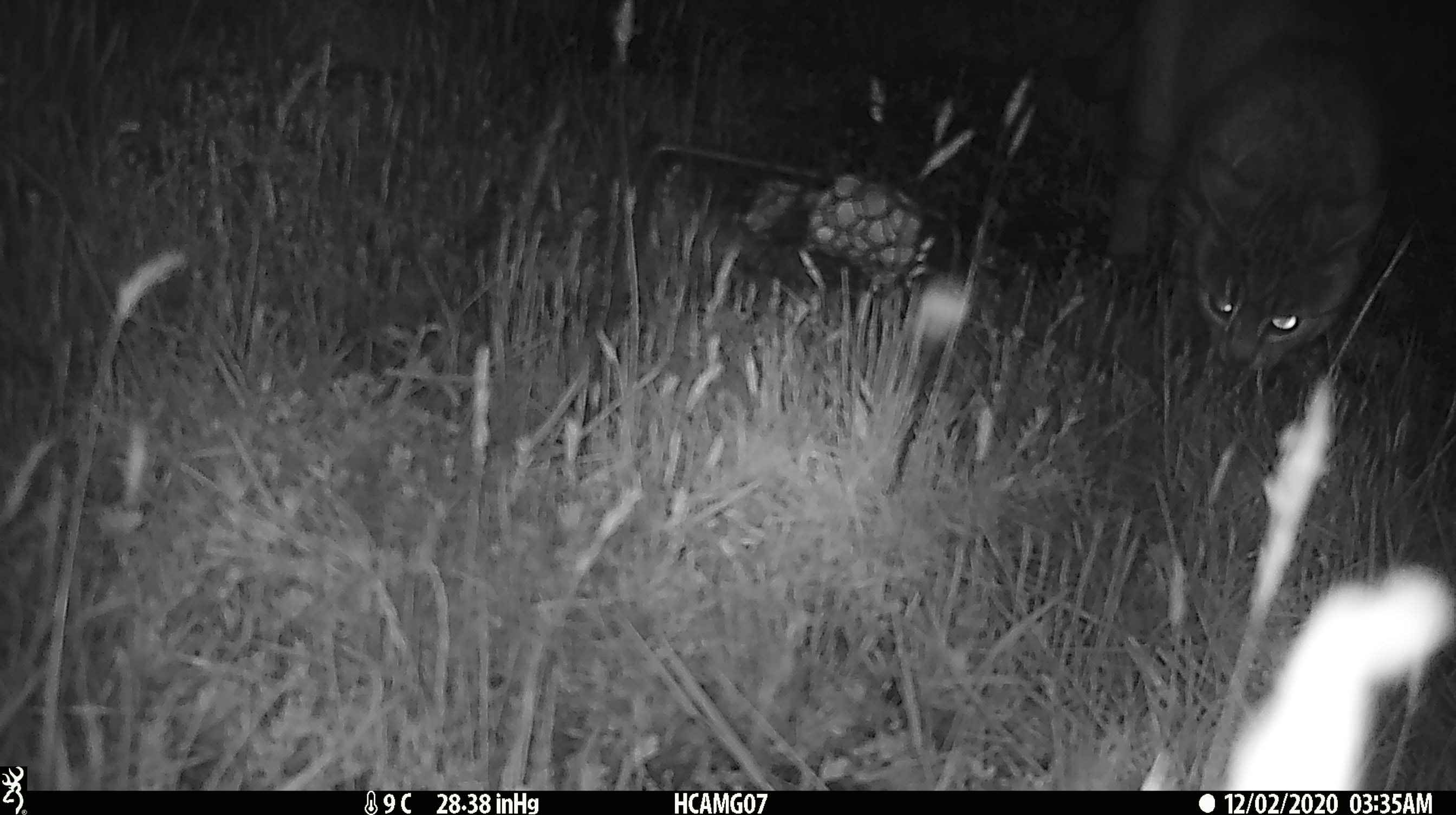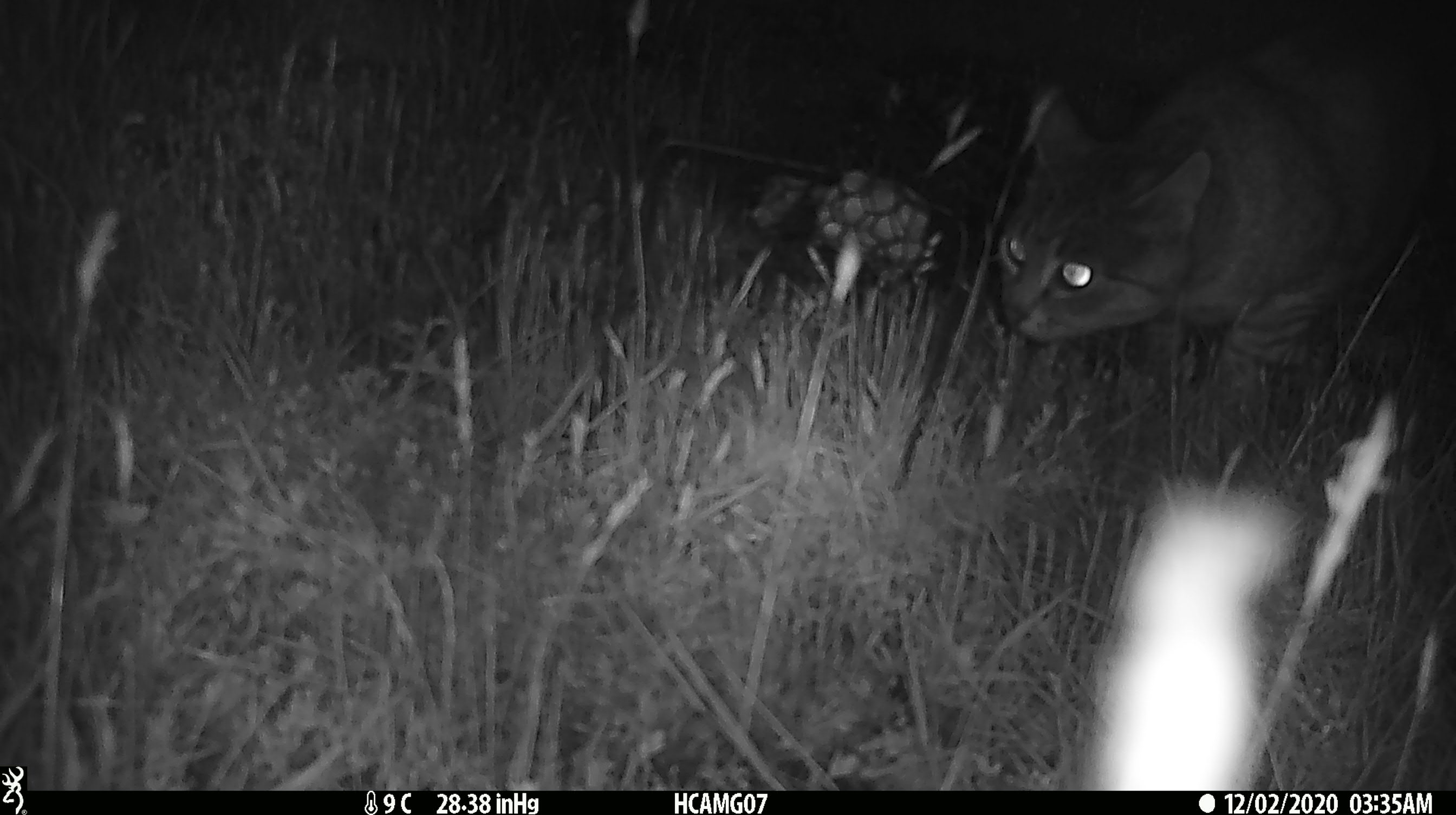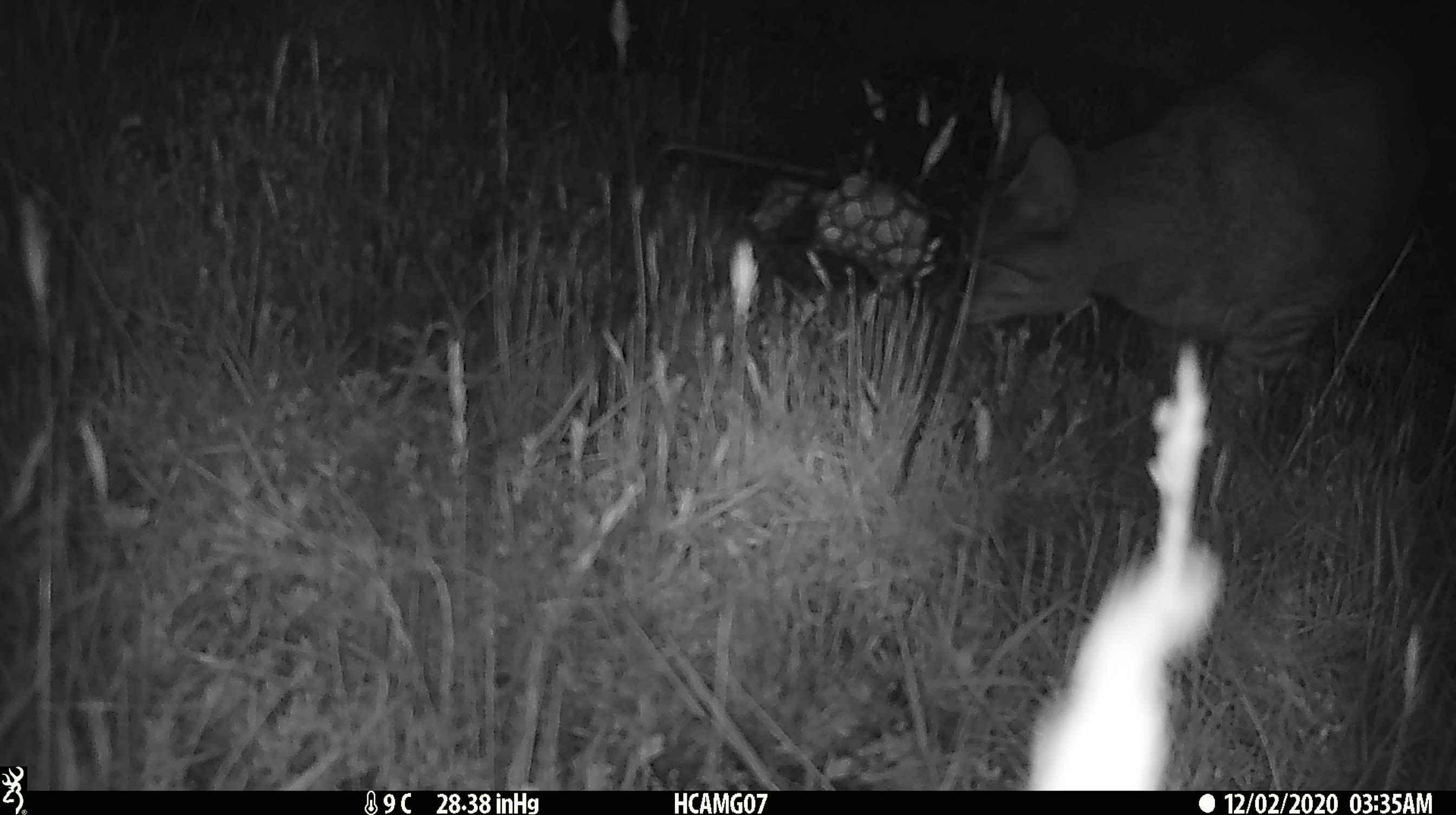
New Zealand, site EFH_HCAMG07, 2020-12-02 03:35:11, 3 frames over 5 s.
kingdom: Animalia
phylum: Chordata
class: Mammalia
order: Carnivora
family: Felidae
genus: Felis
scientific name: Felis catus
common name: domestic cat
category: cat